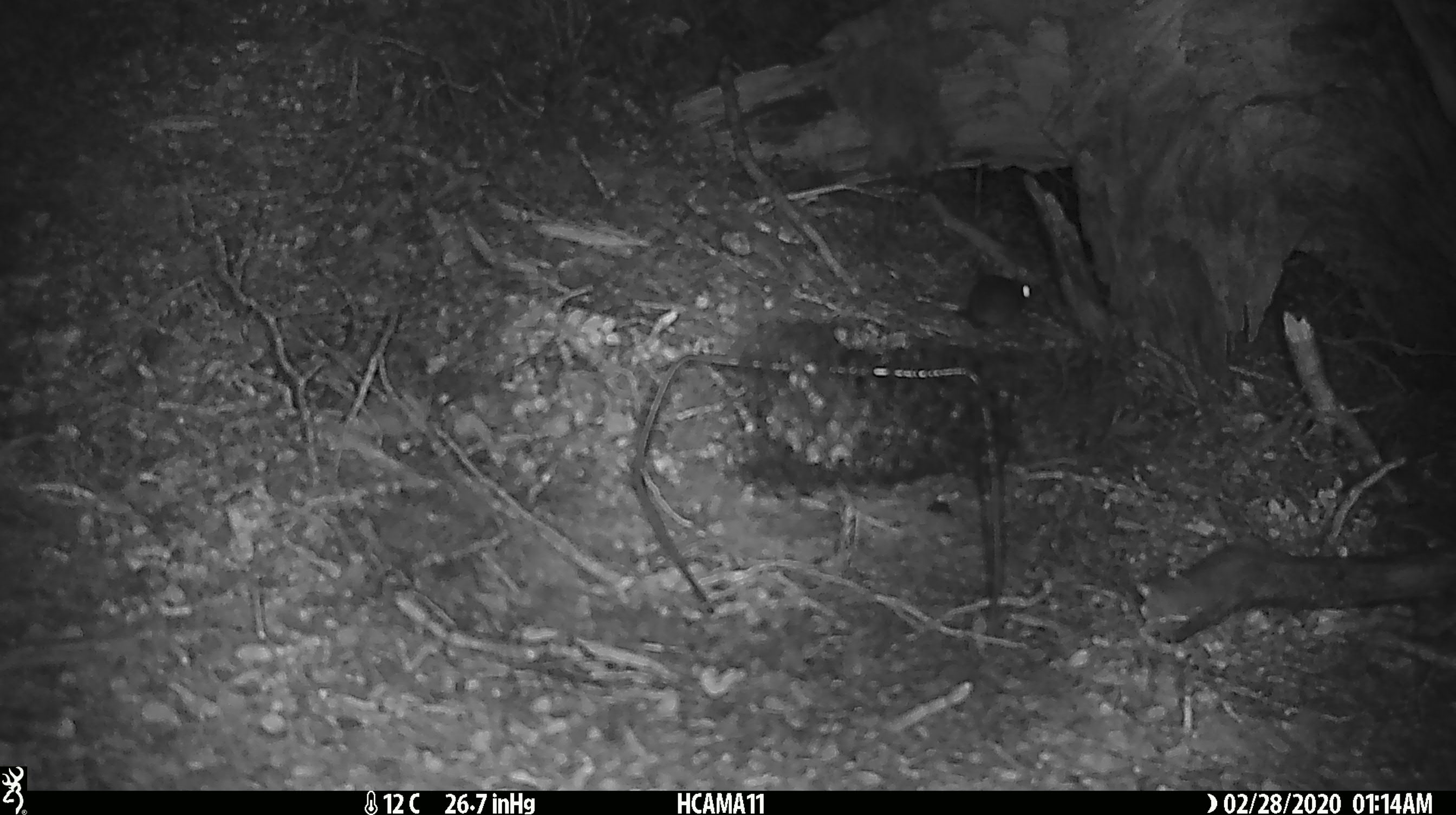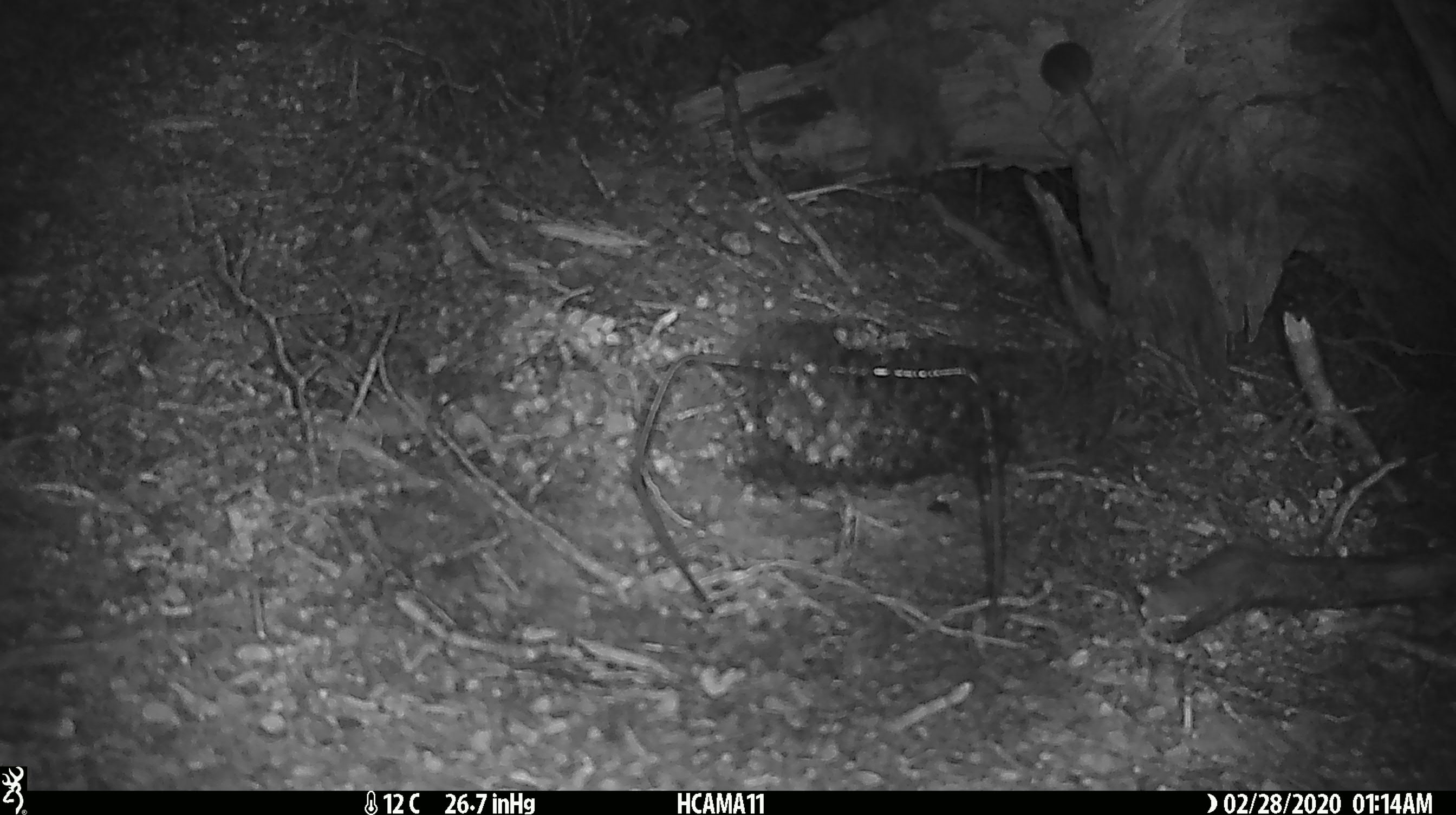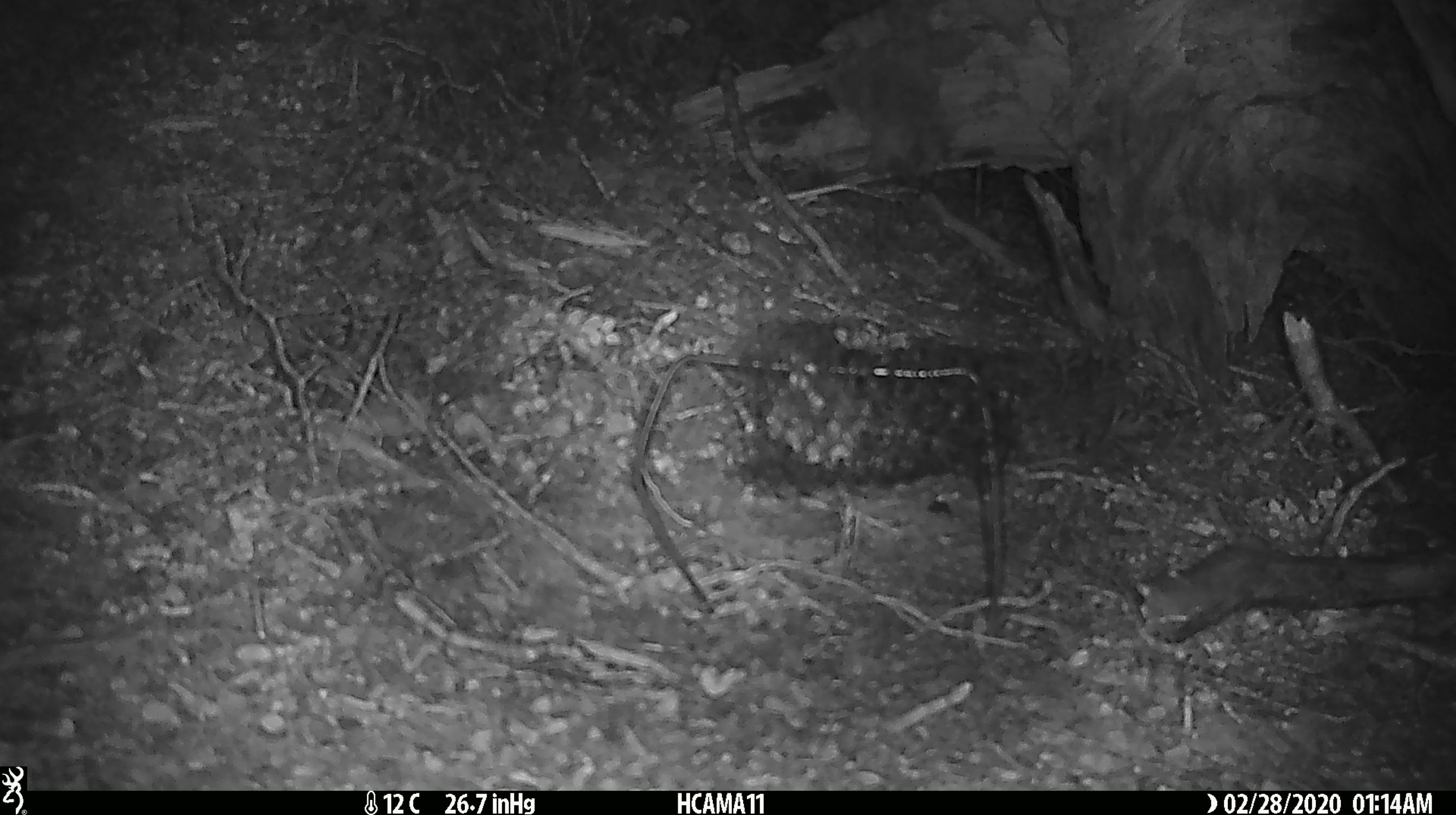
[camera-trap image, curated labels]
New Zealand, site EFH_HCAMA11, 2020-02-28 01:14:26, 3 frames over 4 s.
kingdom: Animalia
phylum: Chordata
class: Mammalia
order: Rodentia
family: Muridae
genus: Mus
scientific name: Mus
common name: mouse